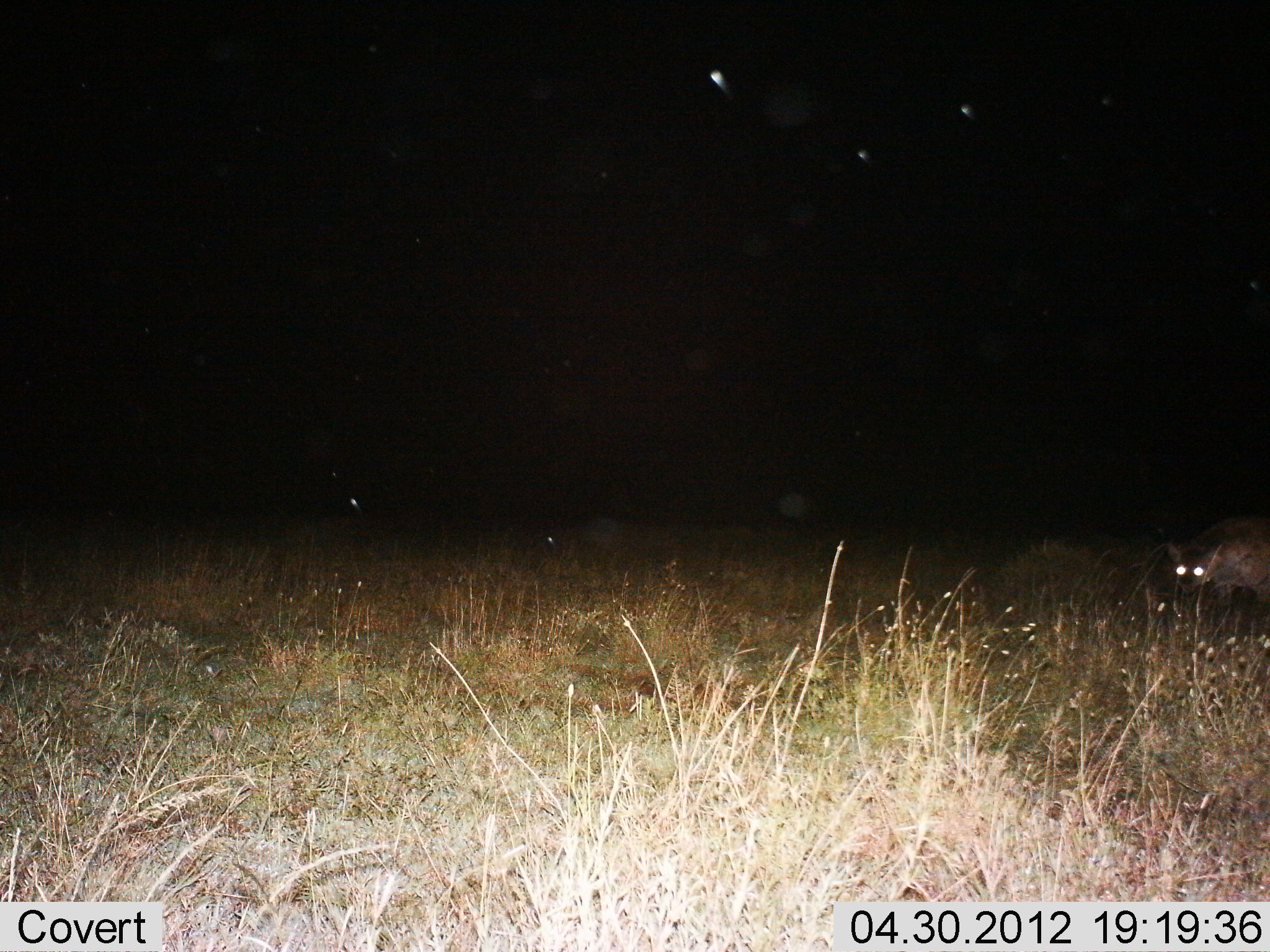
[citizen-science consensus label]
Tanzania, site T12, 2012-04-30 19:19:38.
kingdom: Animalia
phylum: Chordata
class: Mammalia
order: Carnivora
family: Hyaenidae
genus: Crocuta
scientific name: Crocuta crocuta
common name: spotted hyena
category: hyenaspotted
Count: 1.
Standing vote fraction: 54%.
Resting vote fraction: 0%.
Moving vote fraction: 46%.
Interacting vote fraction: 0%.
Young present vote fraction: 0%.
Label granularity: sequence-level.